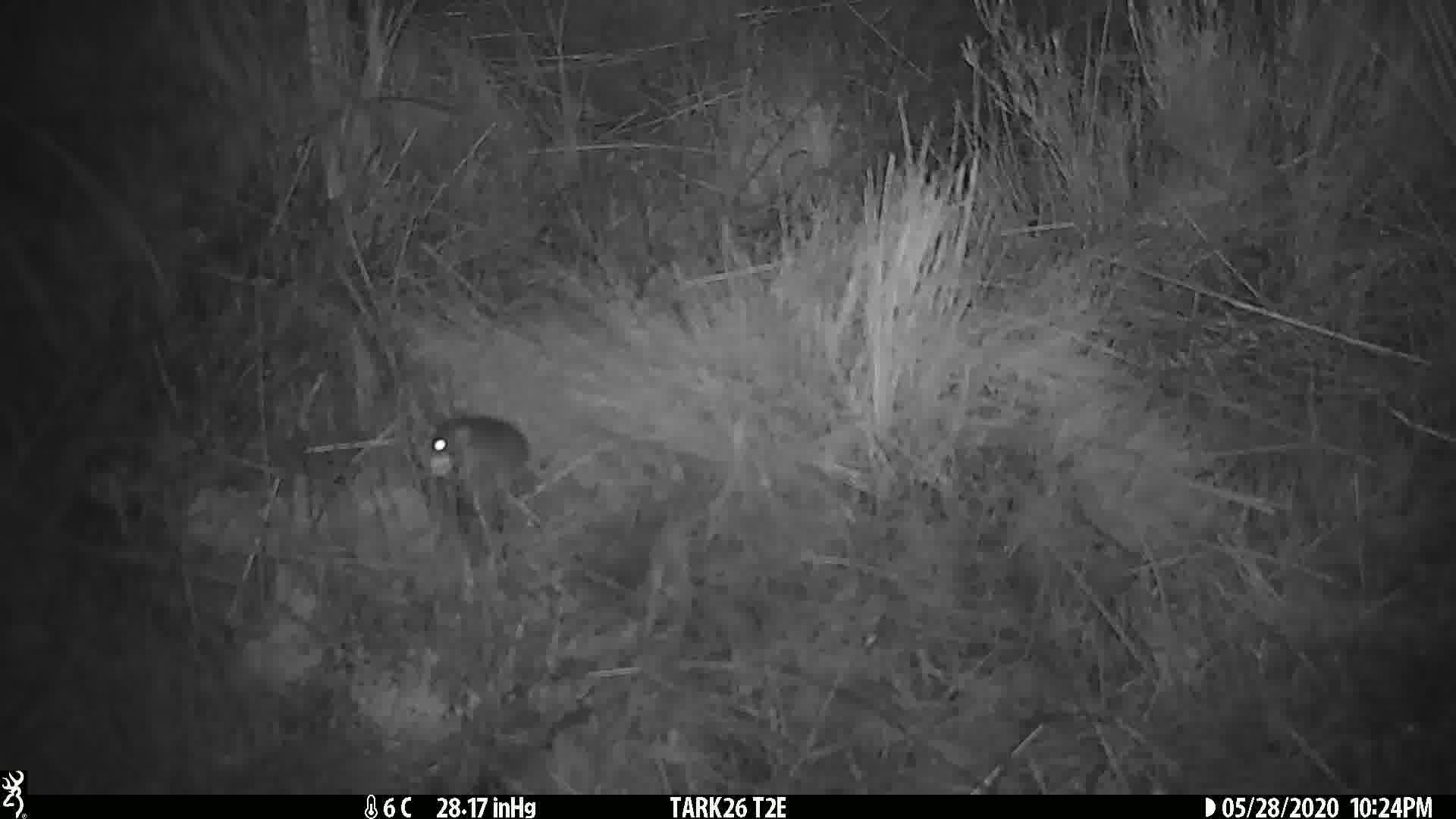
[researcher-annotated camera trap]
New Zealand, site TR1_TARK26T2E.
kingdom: Animalia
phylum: Chordata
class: Mammalia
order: Rodentia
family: Muridae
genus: Mus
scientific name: Mus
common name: mouse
Mouse (Mus).